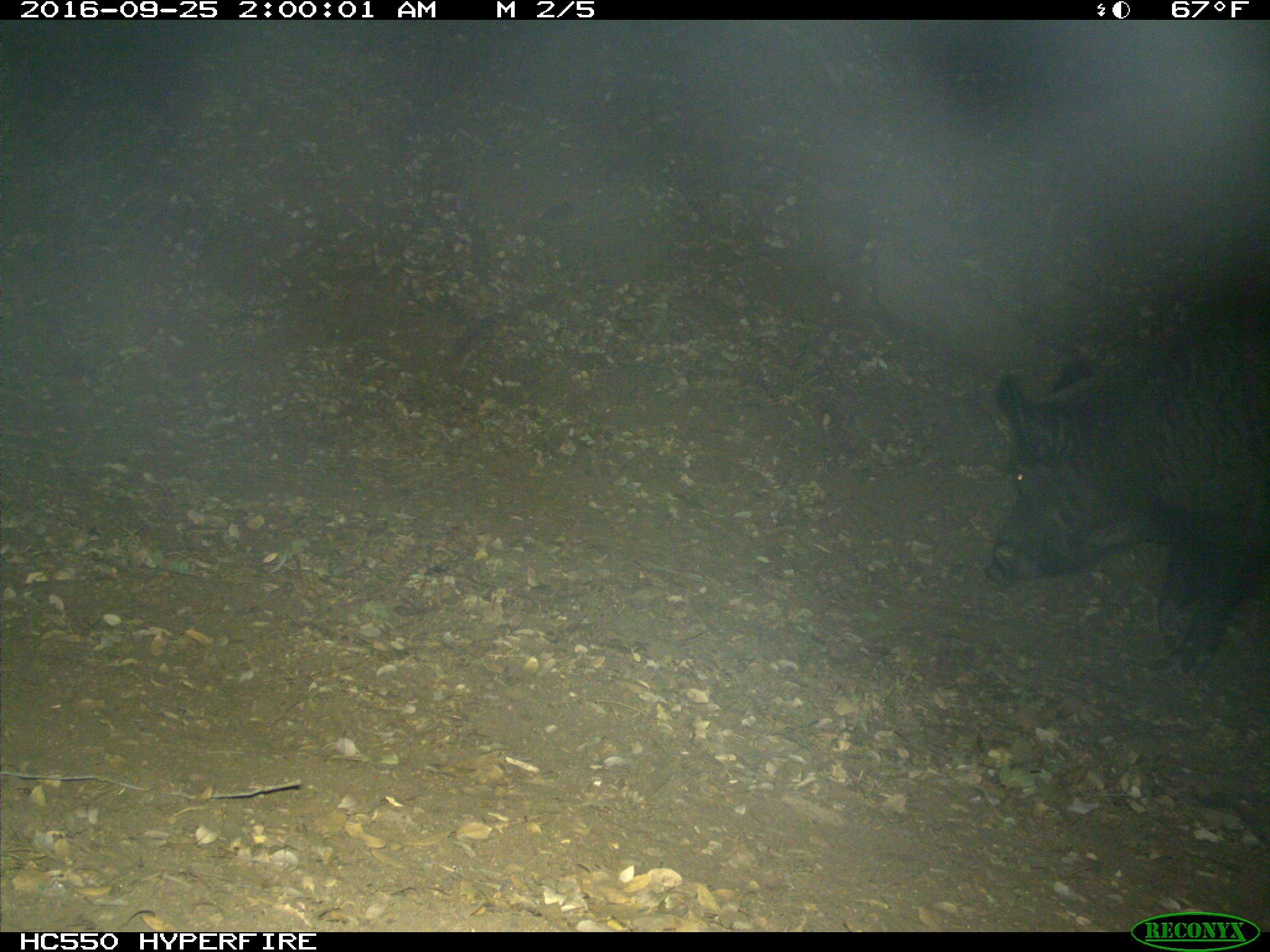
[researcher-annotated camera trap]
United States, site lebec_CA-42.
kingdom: Animalia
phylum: Chordata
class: Mammalia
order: Artiodactyla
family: Suidae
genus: Sus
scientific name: Sus scrofa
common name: wild boar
Sus scrofa (wild boar).